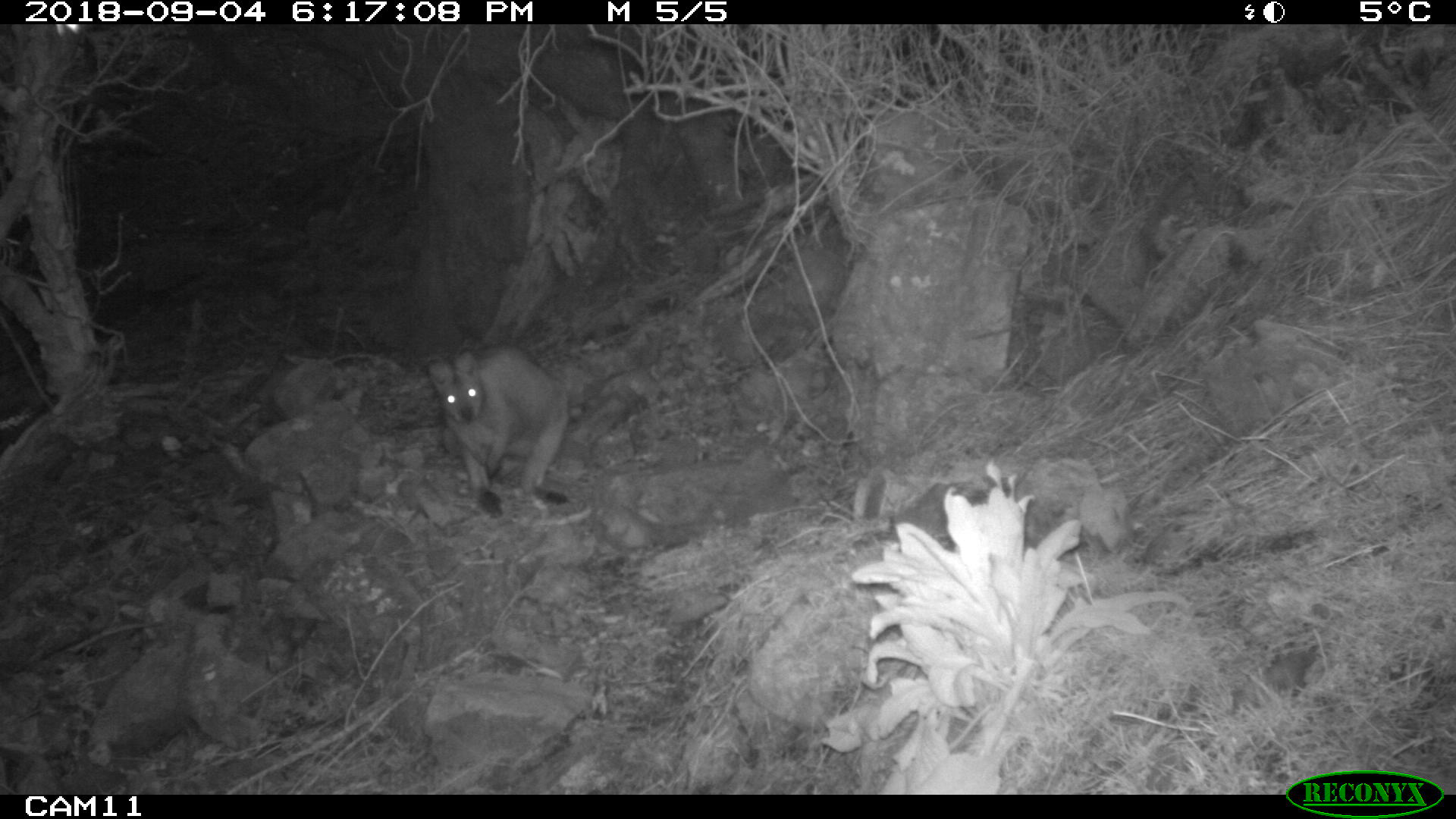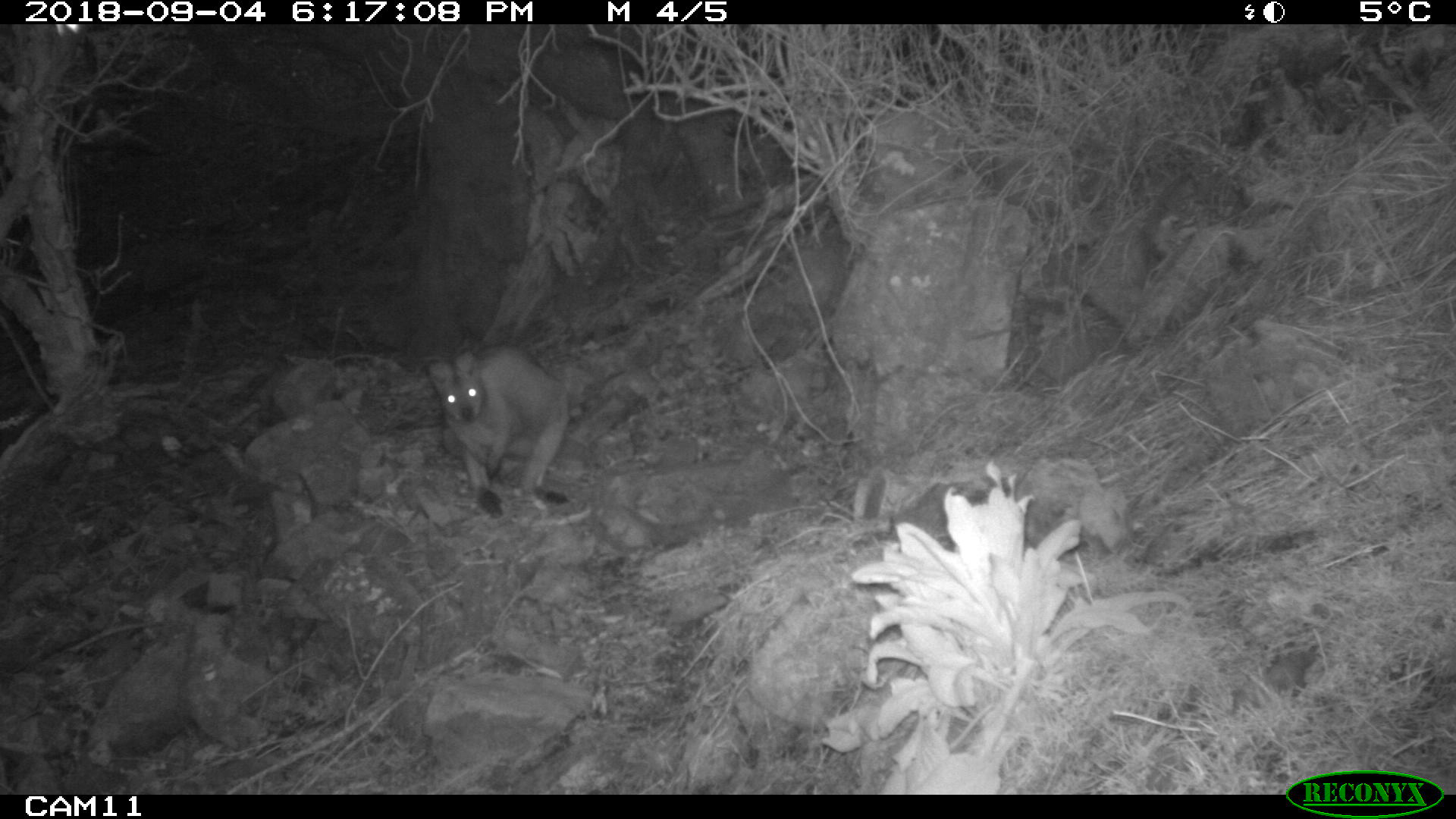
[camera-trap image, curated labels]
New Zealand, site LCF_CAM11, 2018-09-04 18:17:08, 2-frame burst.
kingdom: Animalia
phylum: Chordata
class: Mammalia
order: Diprotodontia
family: Macropodidae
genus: Notamacropus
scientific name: Notamacropus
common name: wallaby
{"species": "wallaby (Notamacropus)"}